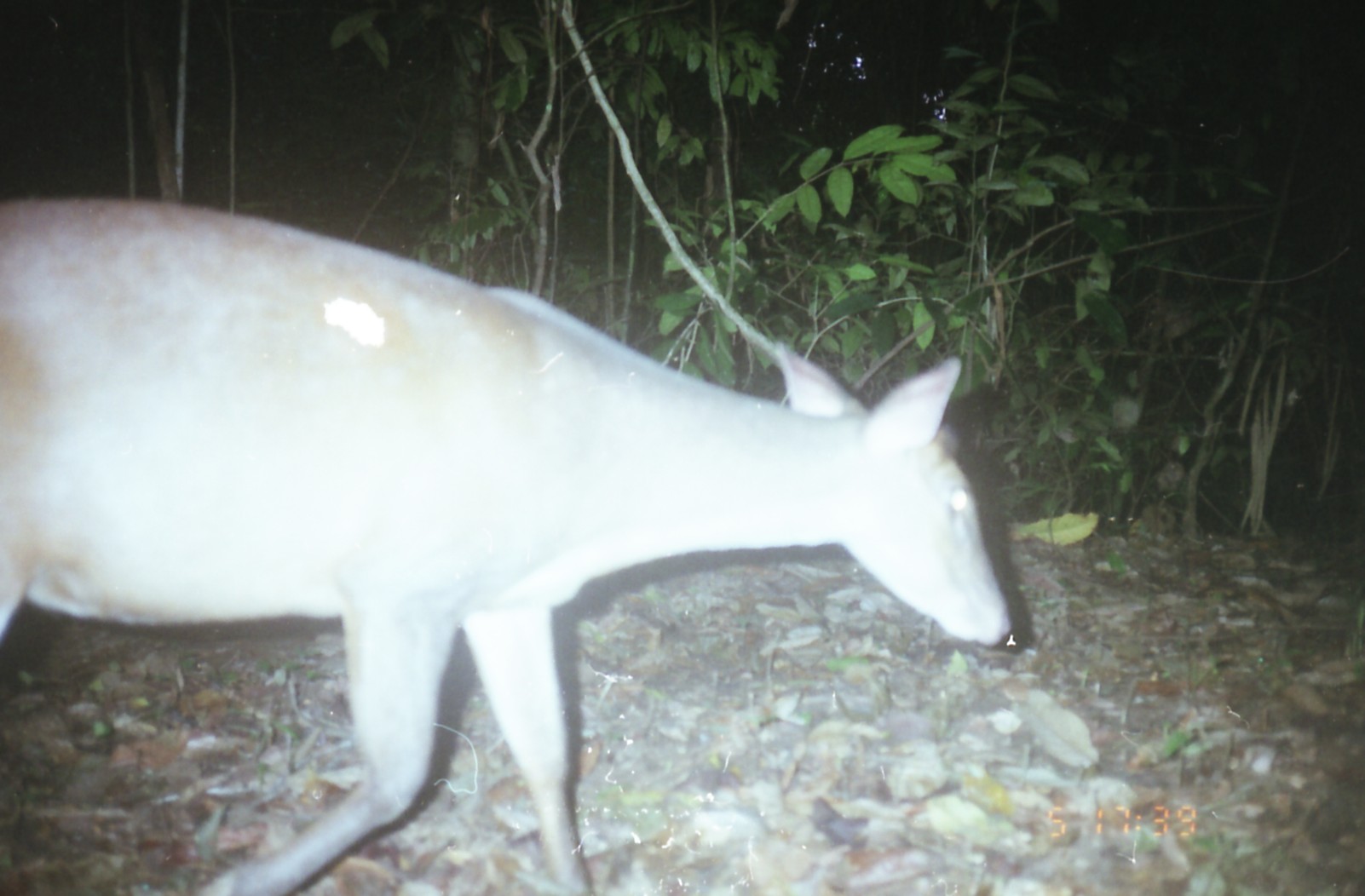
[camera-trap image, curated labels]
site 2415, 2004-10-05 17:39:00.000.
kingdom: Animalia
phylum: Chordata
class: Mammalia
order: Artiodactyla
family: Cervidae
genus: Muntiacus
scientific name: Muntiacus muntjak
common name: southern red muntjac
Muntiacus muntjak (southern red muntjac), count 1.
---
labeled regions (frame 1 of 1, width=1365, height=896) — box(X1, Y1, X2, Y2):
muntiacus muntjak: box(0, 197, 1012, 893)